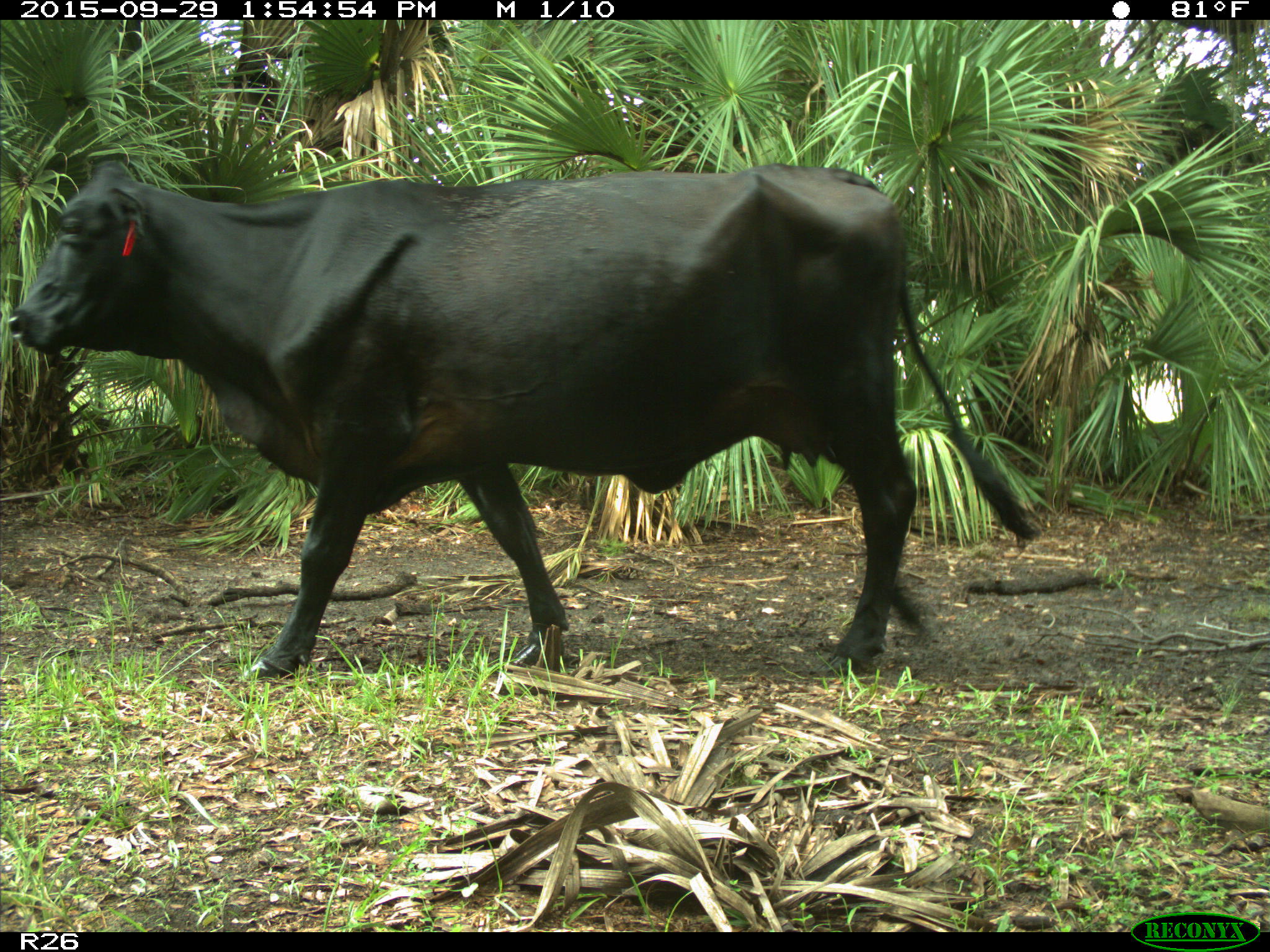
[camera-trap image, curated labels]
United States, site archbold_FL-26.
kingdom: Animalia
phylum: Chordata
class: Mammalia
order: Artiodactyla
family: Bovidae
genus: Bos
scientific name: Bos taurus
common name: domestic cow